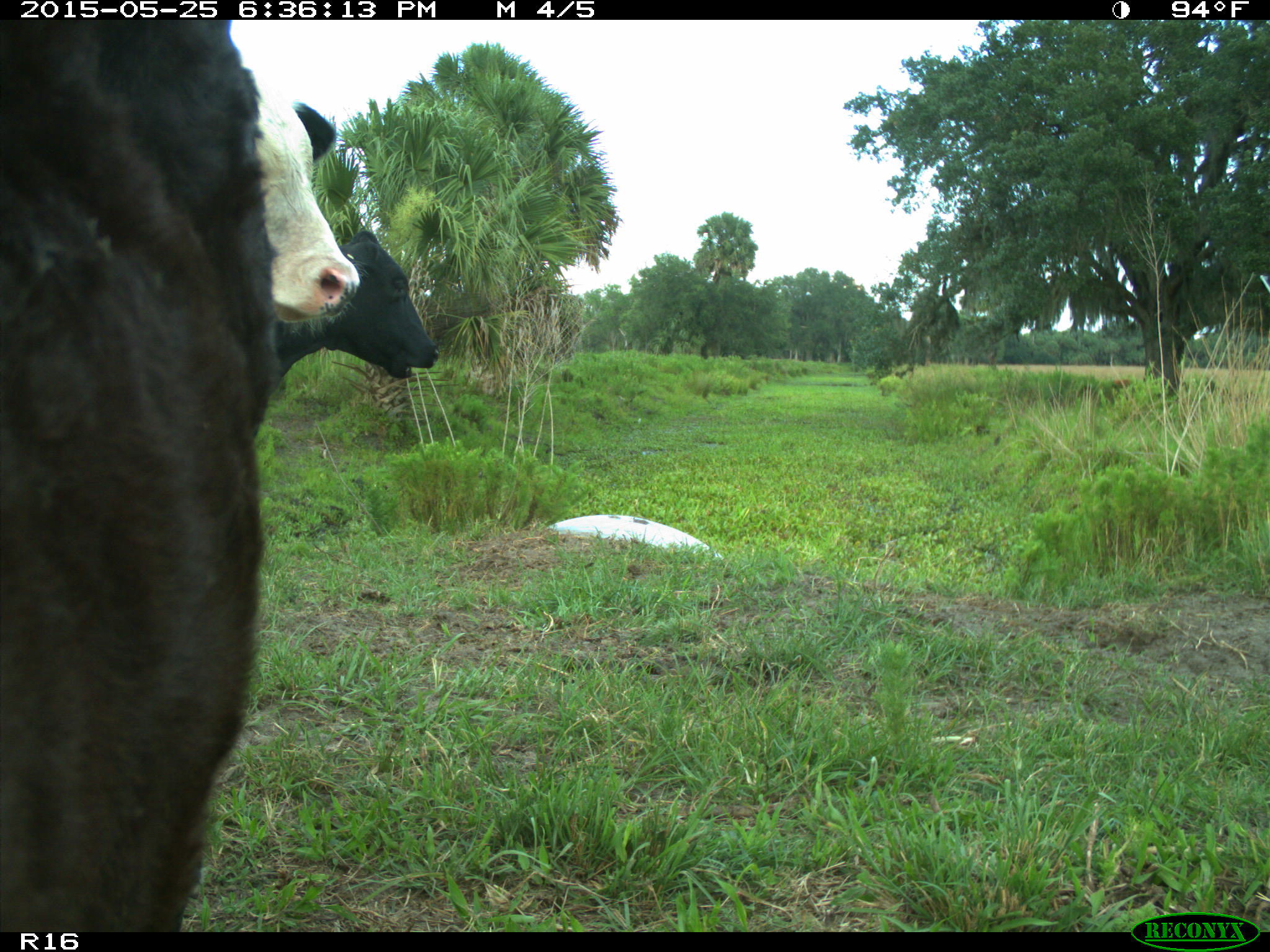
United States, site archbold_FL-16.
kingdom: Animalia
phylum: Chordata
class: Mammalia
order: Artiodactyla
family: Bovidae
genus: Bos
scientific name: Bos taurus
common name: domestic cow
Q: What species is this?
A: Bos taurus (domestic cow).